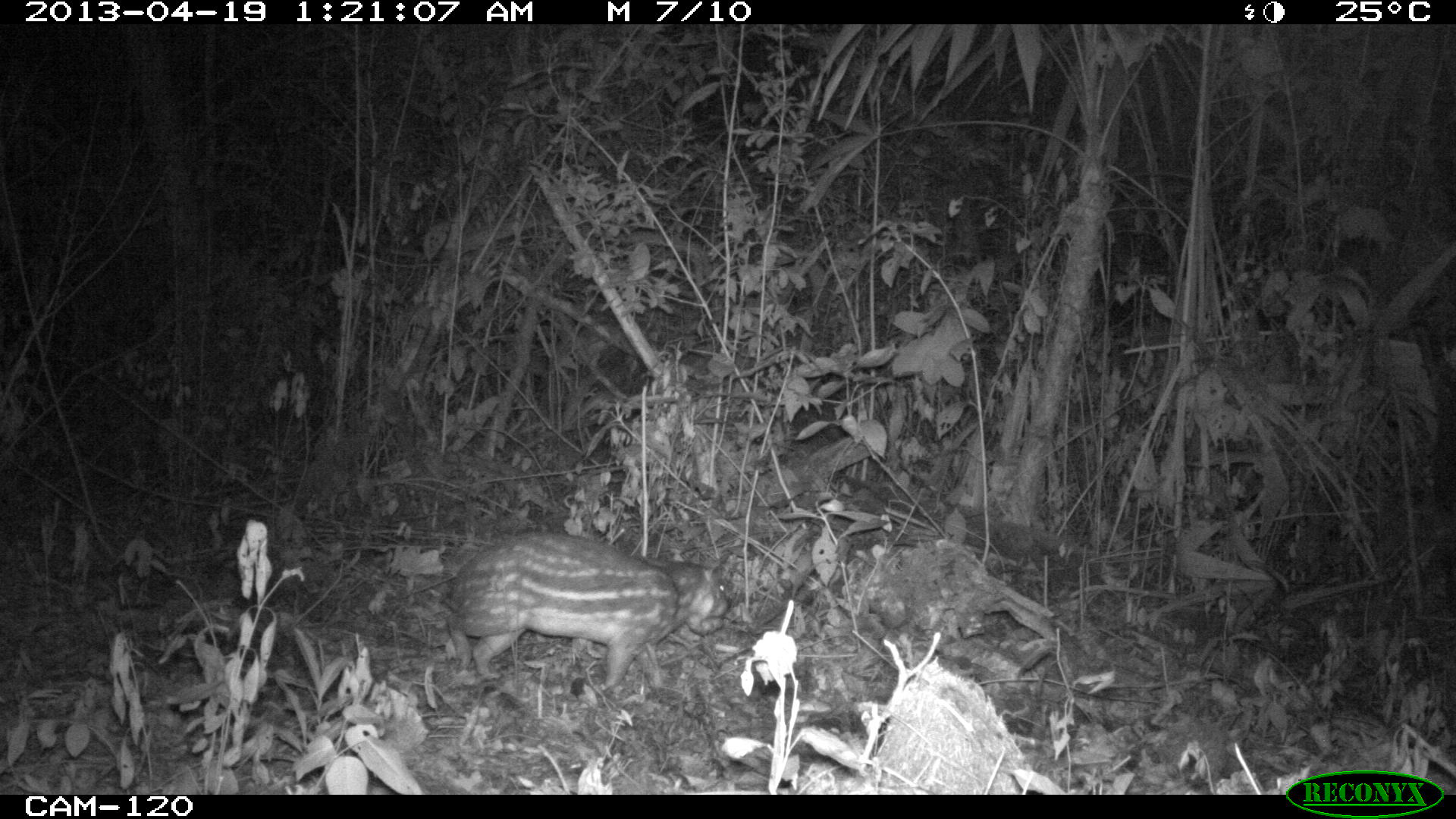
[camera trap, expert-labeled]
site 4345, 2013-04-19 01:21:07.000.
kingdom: Animalia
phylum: Chordata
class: Mammalia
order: Rodentia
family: Cuniculidae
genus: Cuniculus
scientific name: Cuniculus paca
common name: lowland paca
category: agouti paca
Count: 1.